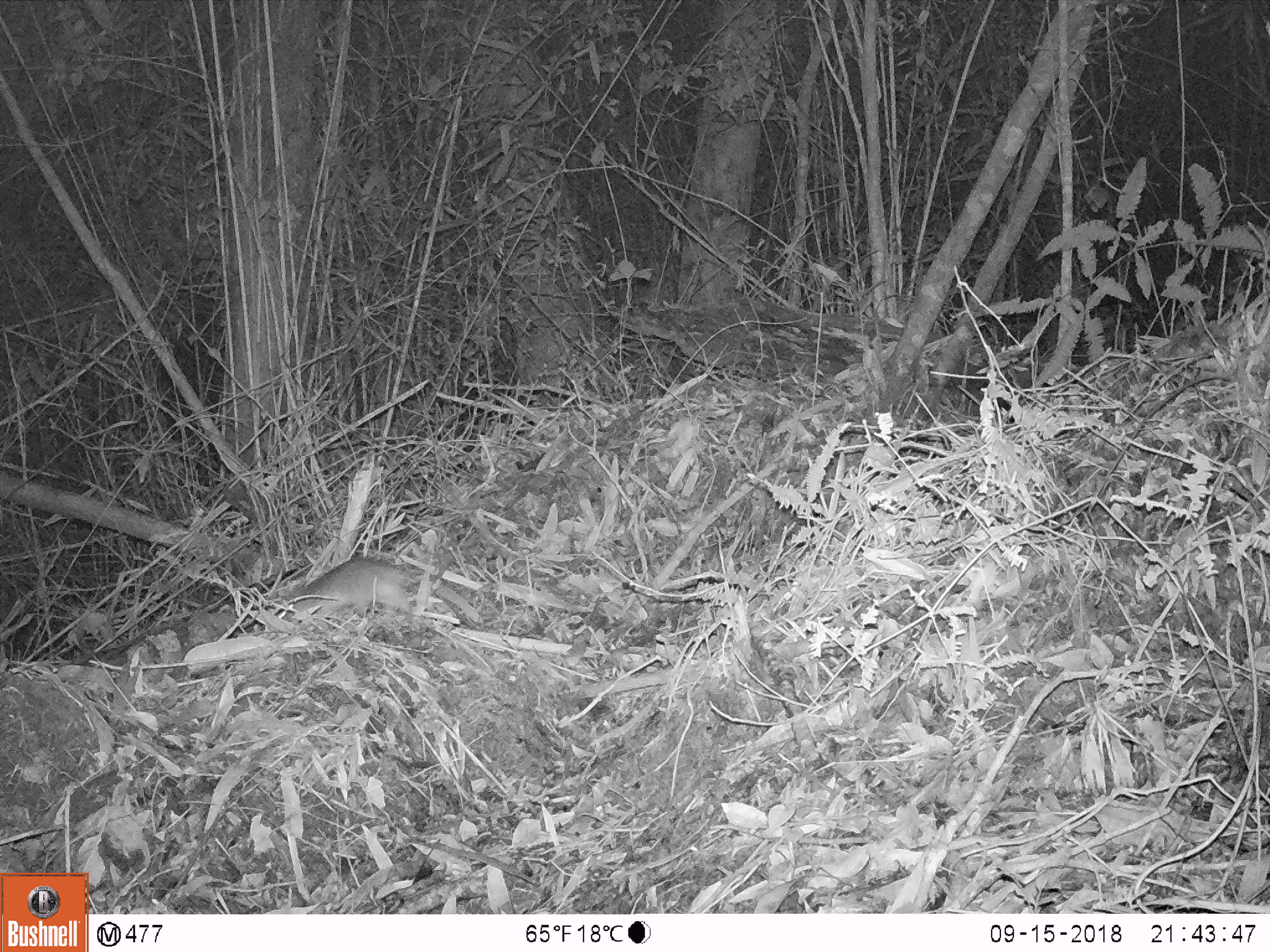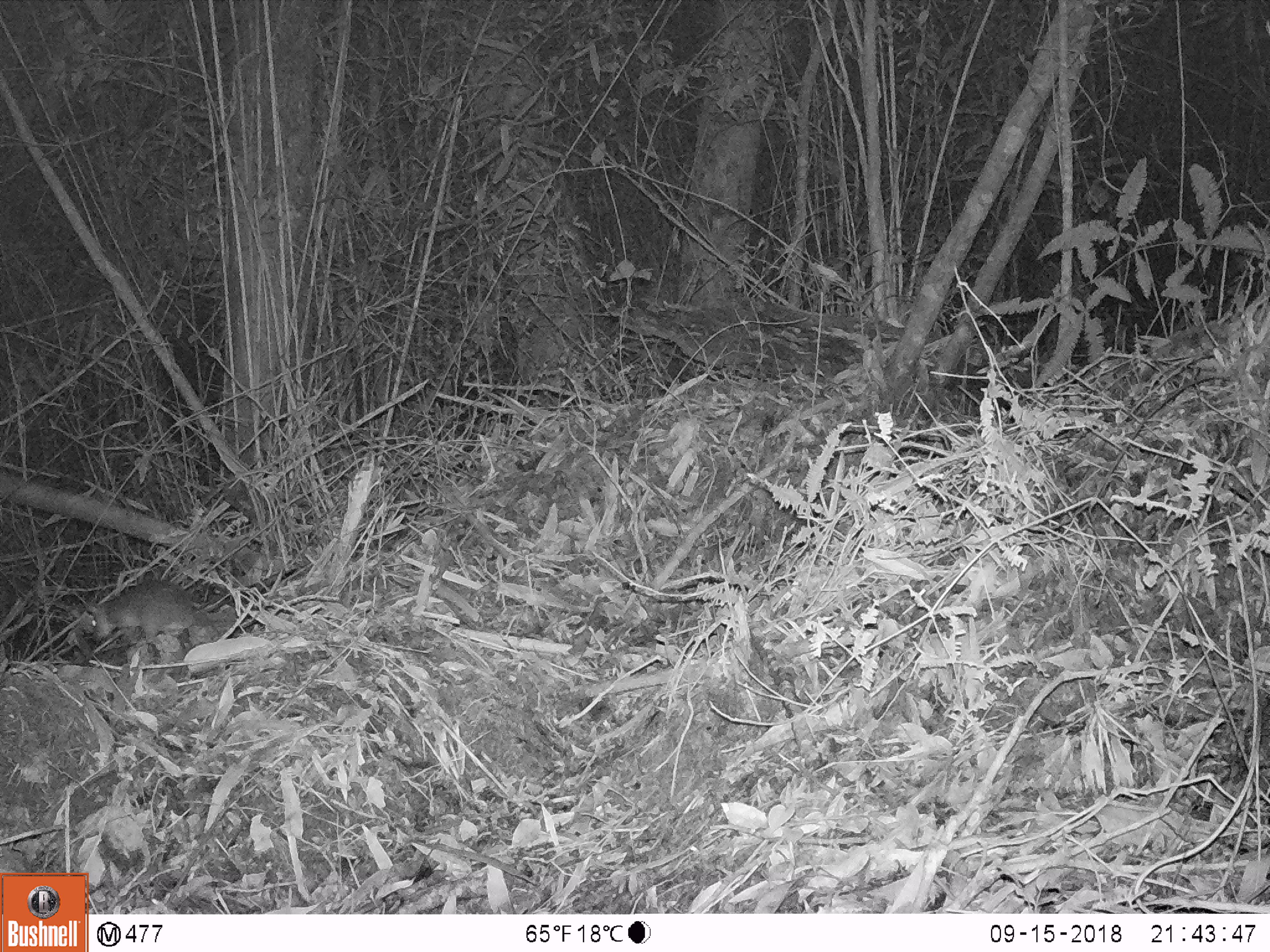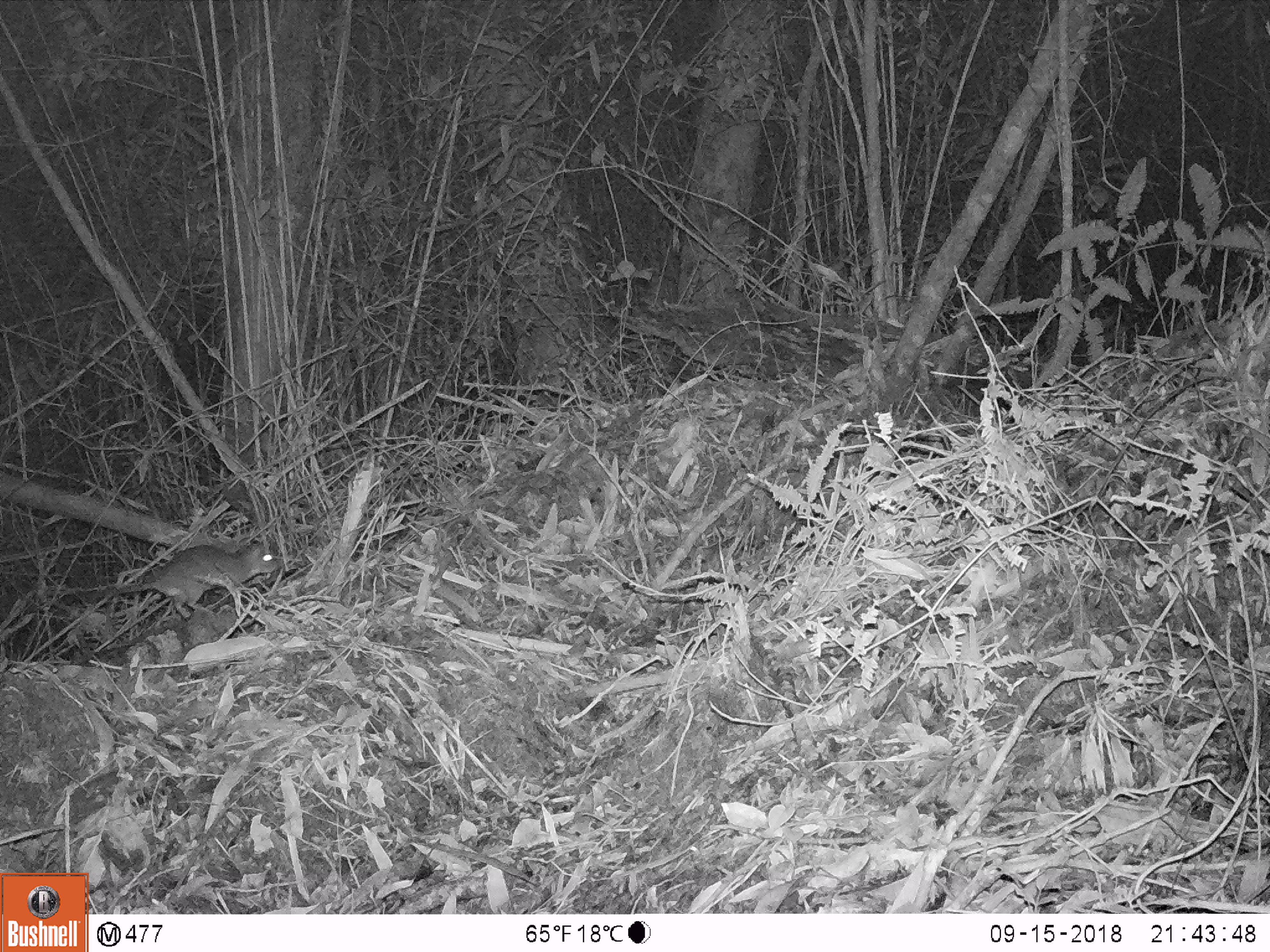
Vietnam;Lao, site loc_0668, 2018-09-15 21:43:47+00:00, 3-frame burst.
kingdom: Animalia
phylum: Chordata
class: Mammalia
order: Rodentia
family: Muridae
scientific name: Muridae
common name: old-world mice and rats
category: unidentified murid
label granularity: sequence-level